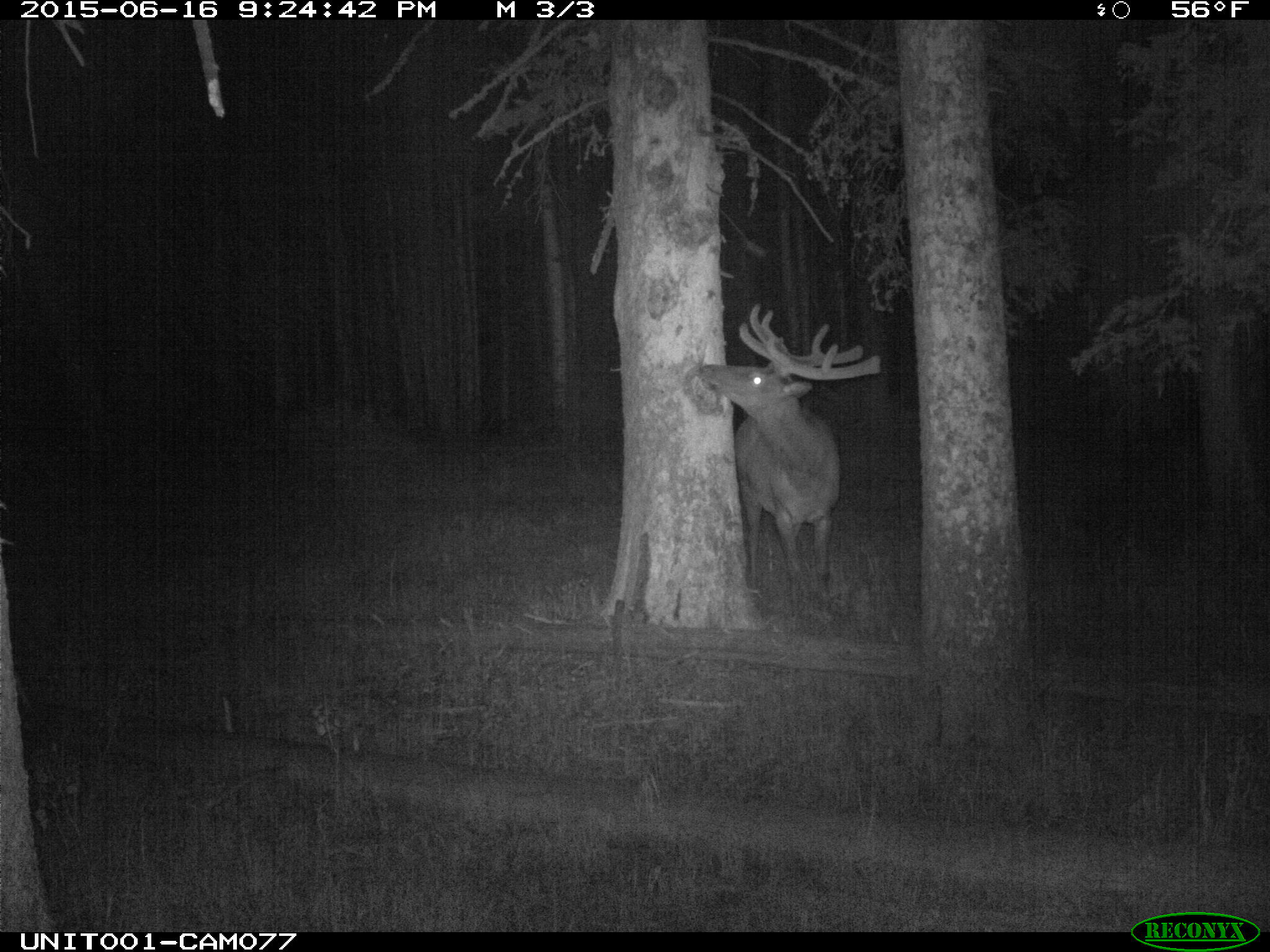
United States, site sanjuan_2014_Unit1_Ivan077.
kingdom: Animalia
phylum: Chordata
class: Mammalia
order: Artiodactyla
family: Cervidae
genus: Cervus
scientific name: Cervus elaphus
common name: red deer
Cervus elaphus (red deer).